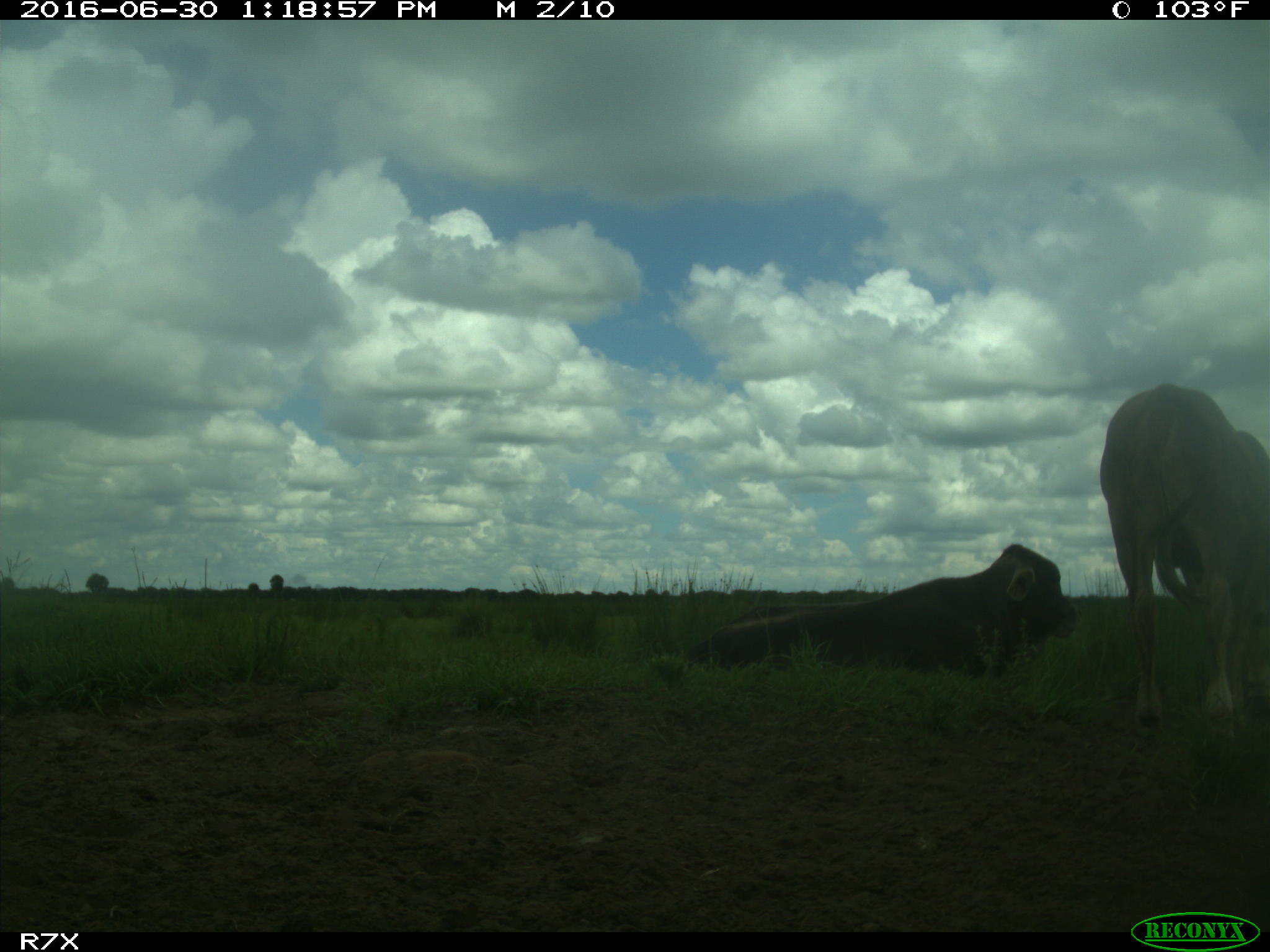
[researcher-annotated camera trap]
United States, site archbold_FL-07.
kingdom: Animalia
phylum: Chordata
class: Mammalia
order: Artiodactyla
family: Bovidae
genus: Bos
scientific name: Bos taurus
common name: domestic cow